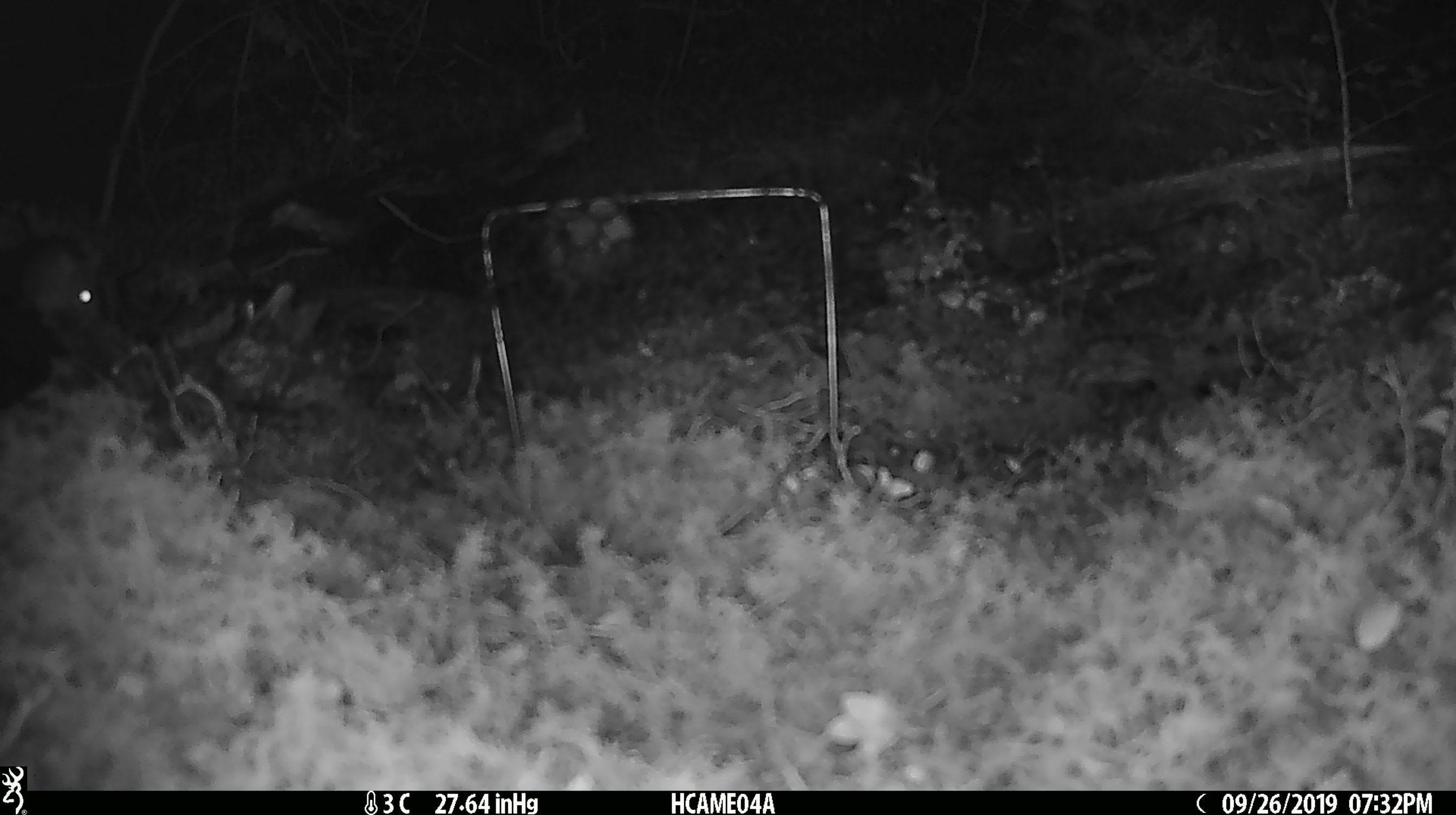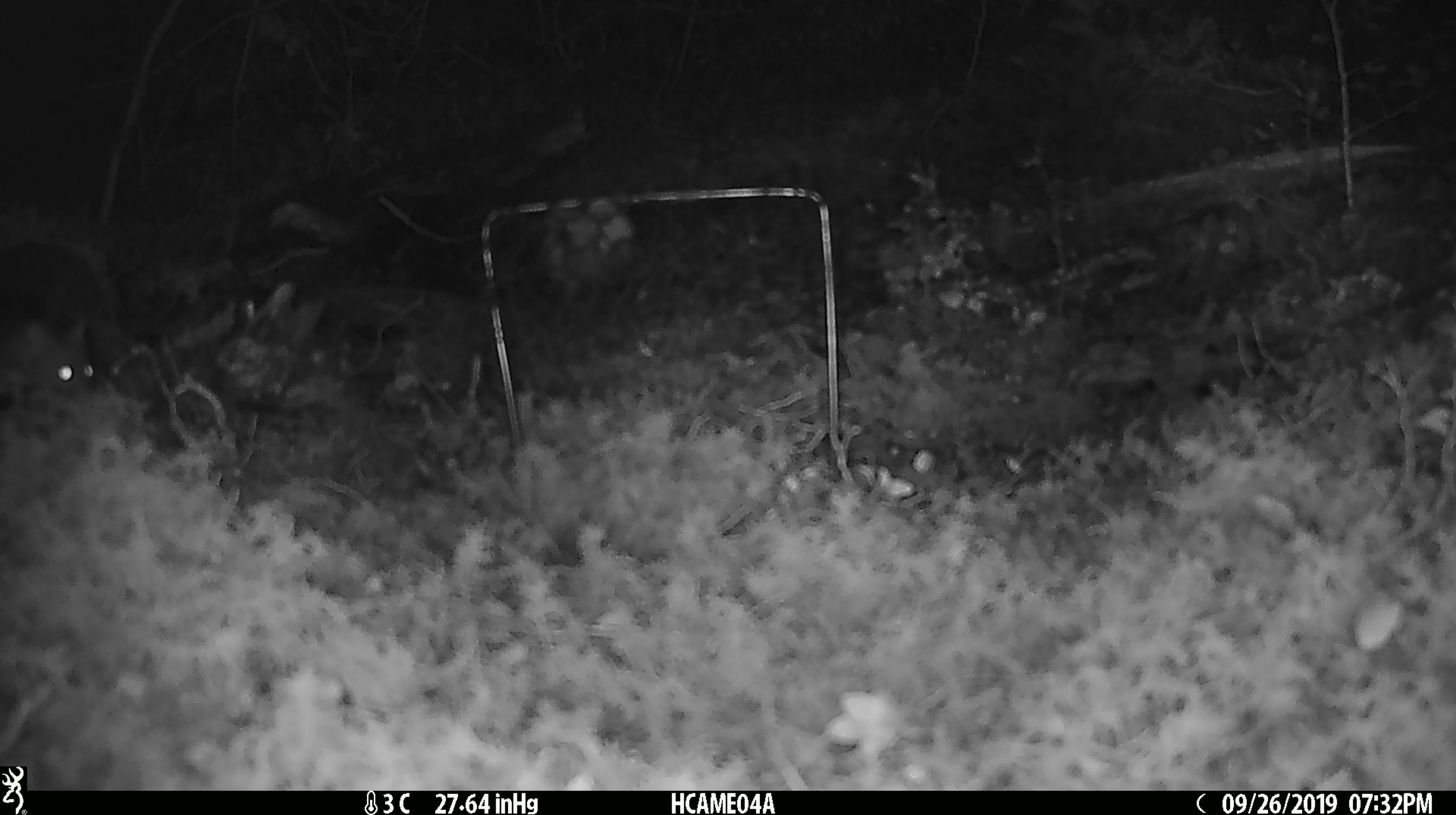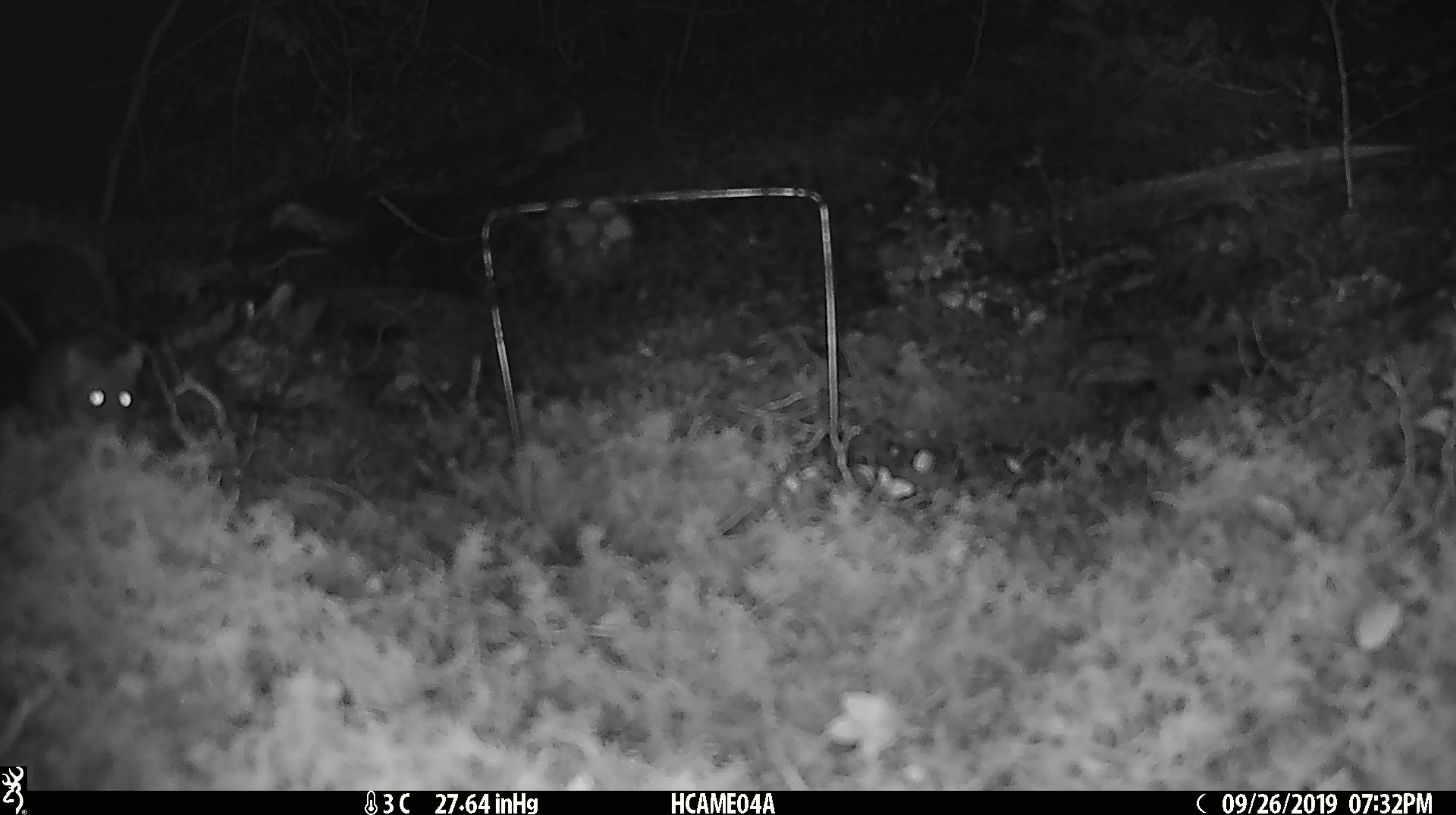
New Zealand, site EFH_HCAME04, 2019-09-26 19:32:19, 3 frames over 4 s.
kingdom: Animalia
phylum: Chordata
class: Mammalia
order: Rodentia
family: Muridae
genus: Mus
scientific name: Mus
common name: mouse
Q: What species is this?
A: Mouse (Mus).